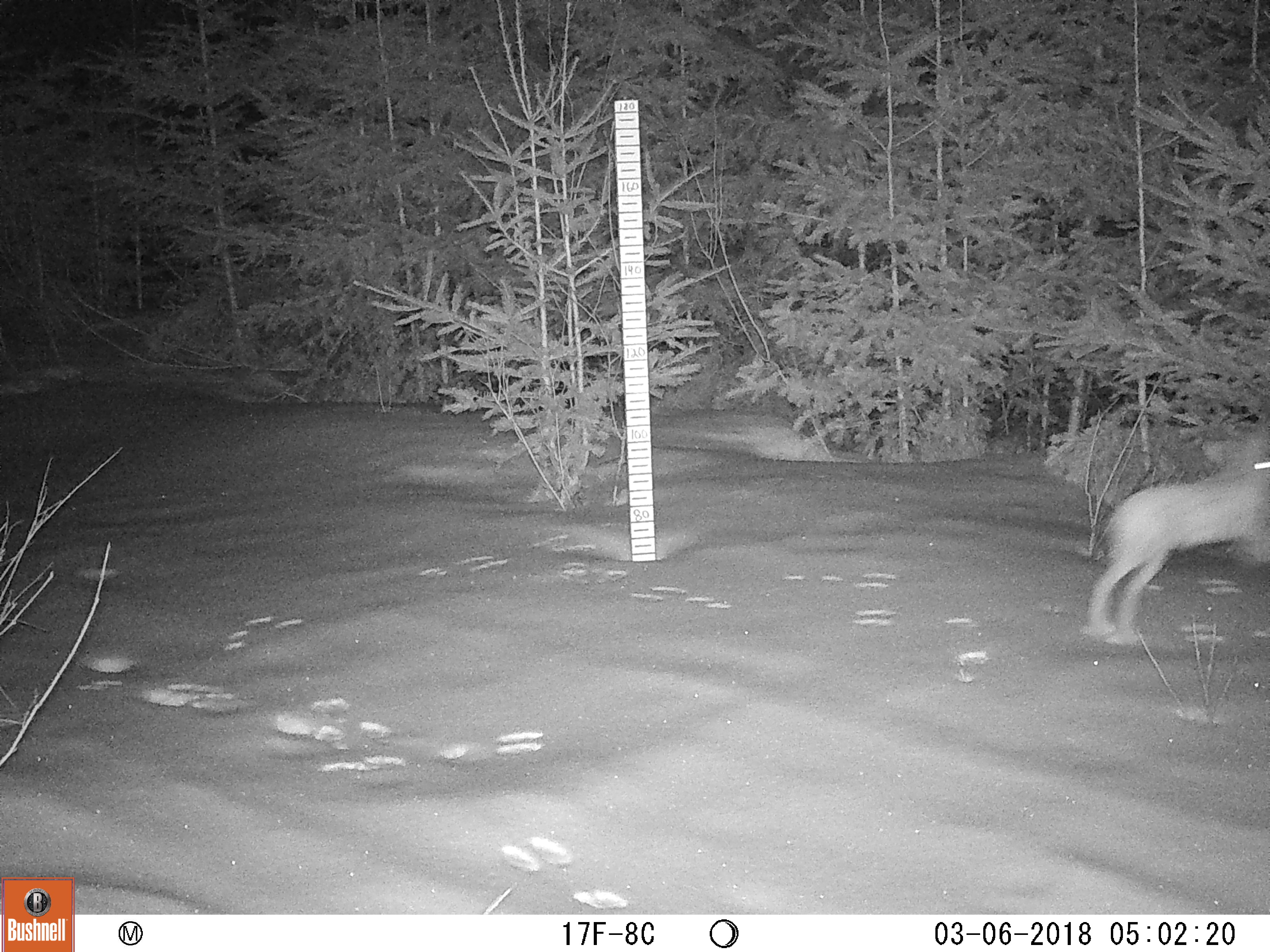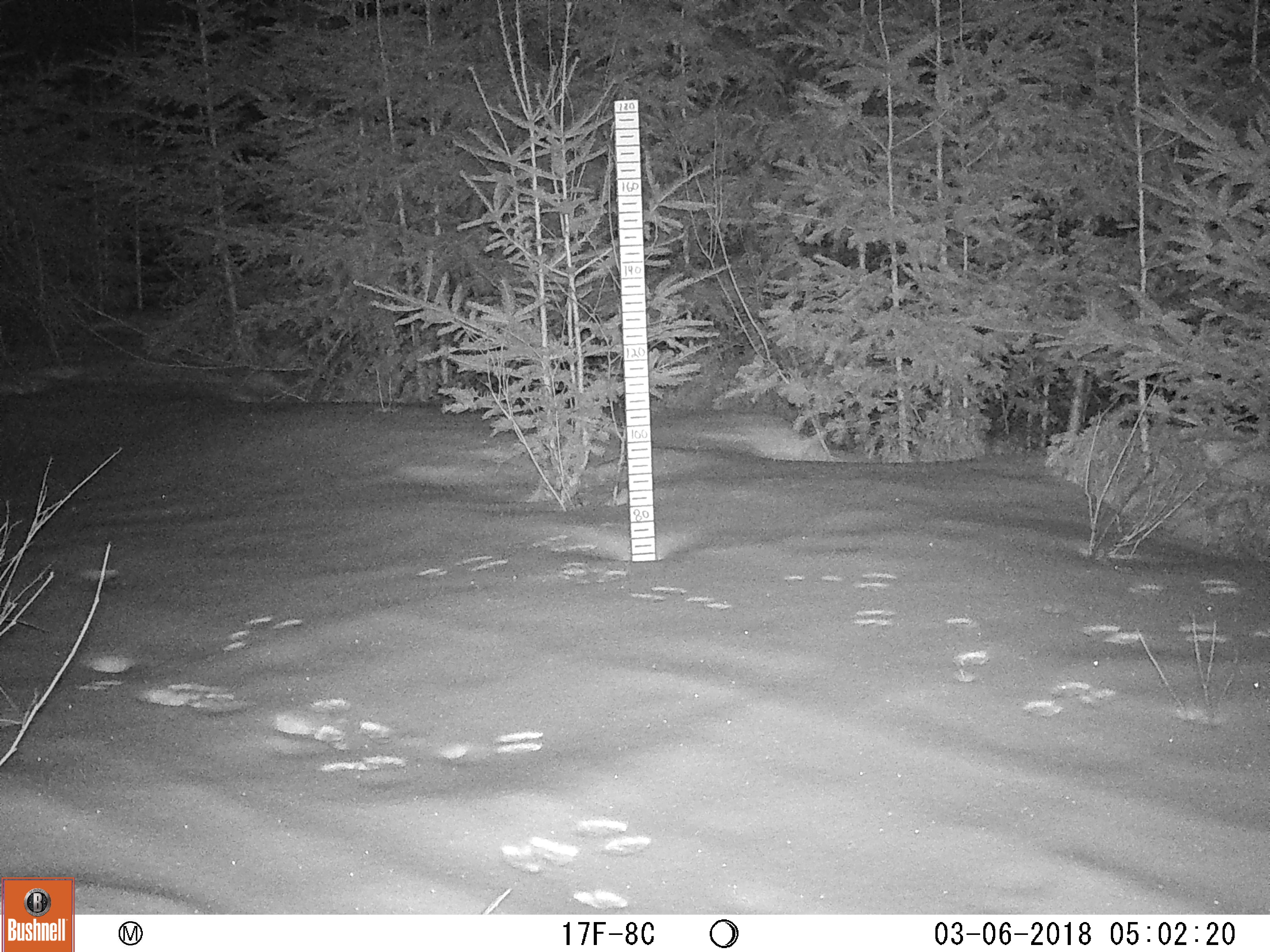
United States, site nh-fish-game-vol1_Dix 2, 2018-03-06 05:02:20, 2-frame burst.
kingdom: Animalia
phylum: Chordata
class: Mammalia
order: Lagomorpha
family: Leporidae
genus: Lepus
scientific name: Lepus americanus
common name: snowshoe hare